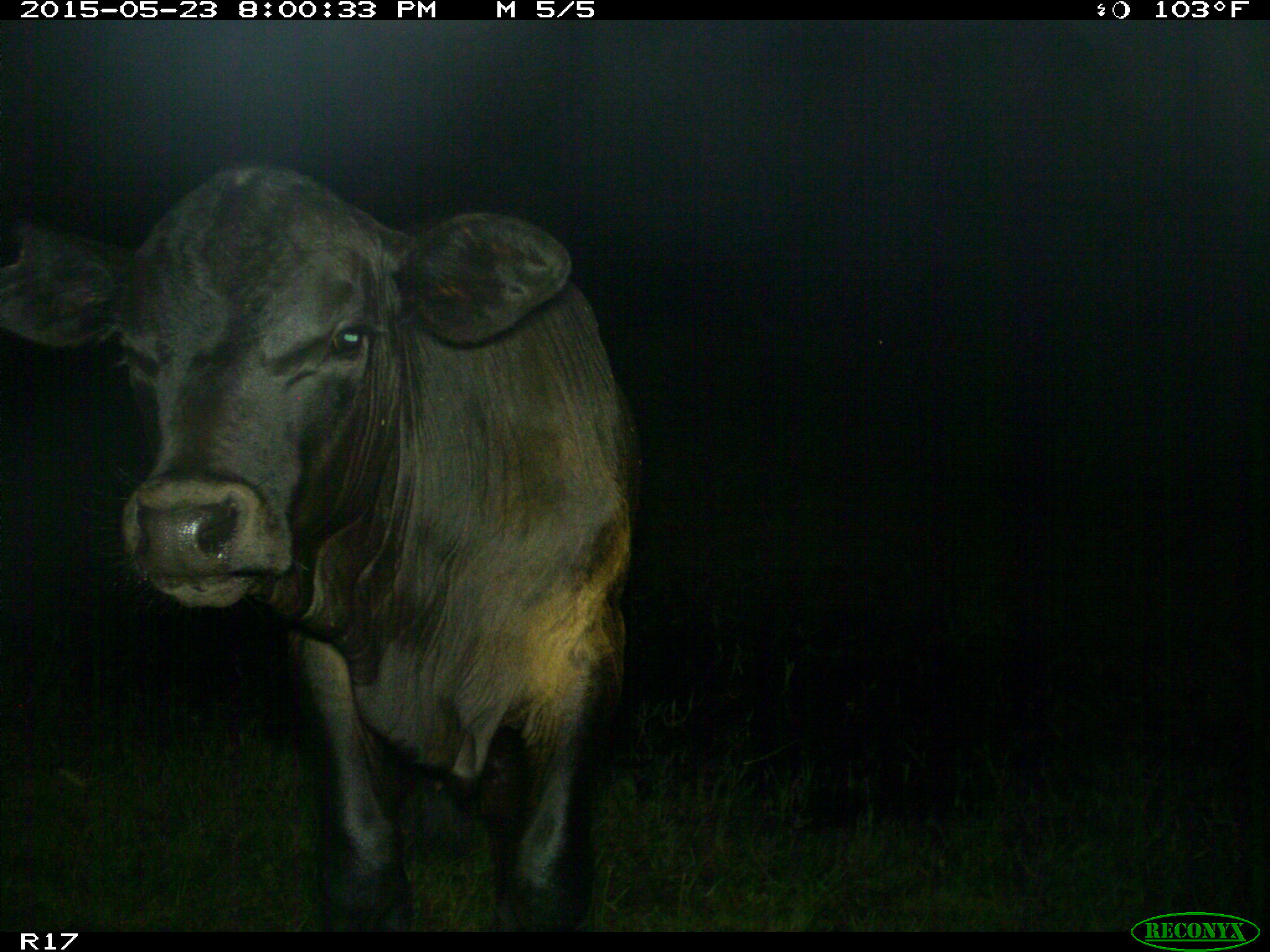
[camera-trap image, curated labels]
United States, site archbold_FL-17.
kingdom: Animalia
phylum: Chordata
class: Mammalia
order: Artiodactyla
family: Bovidae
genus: Bos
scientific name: Bos taurus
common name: domestic cow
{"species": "Bos taurus (domestic cow)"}